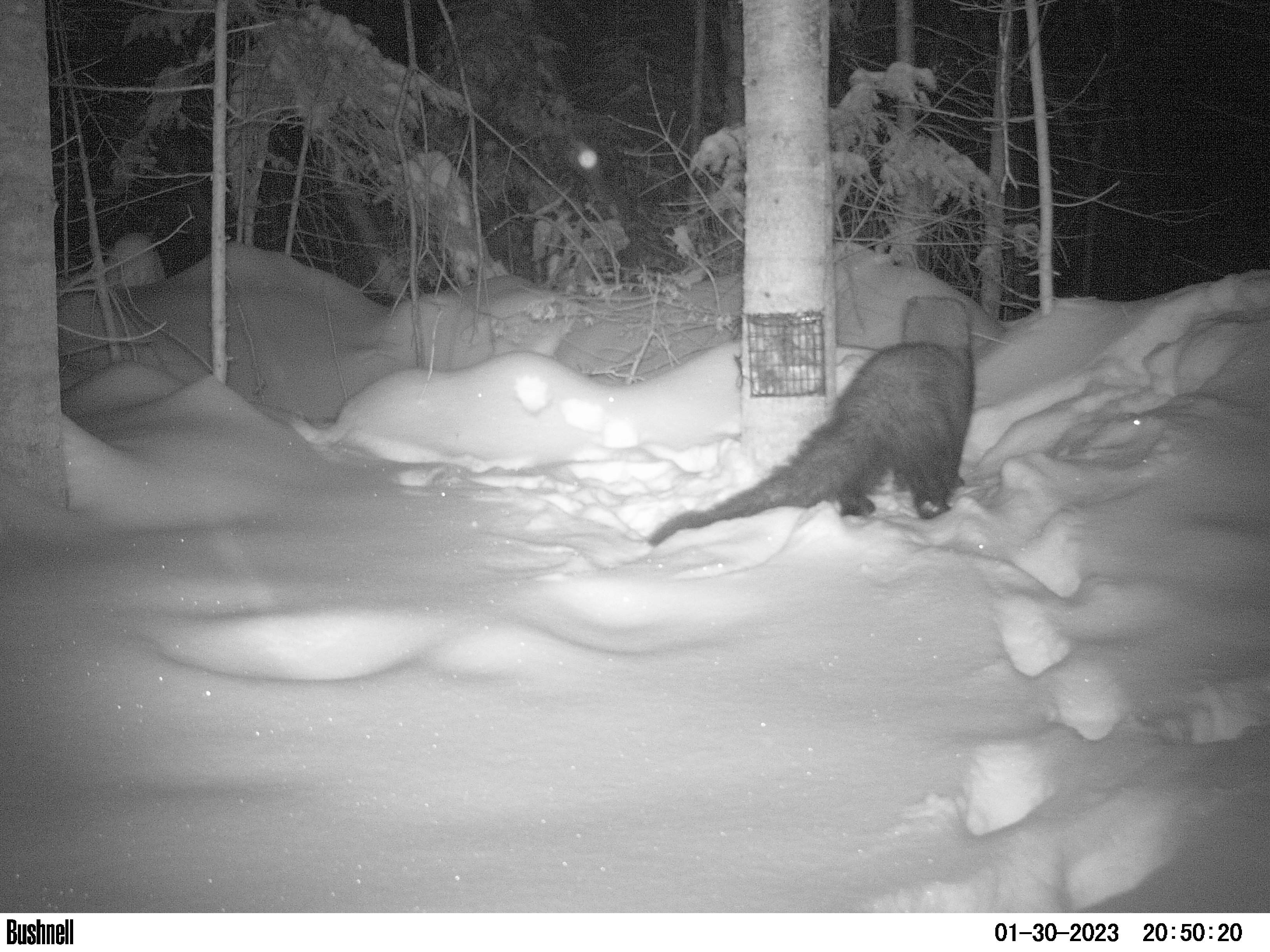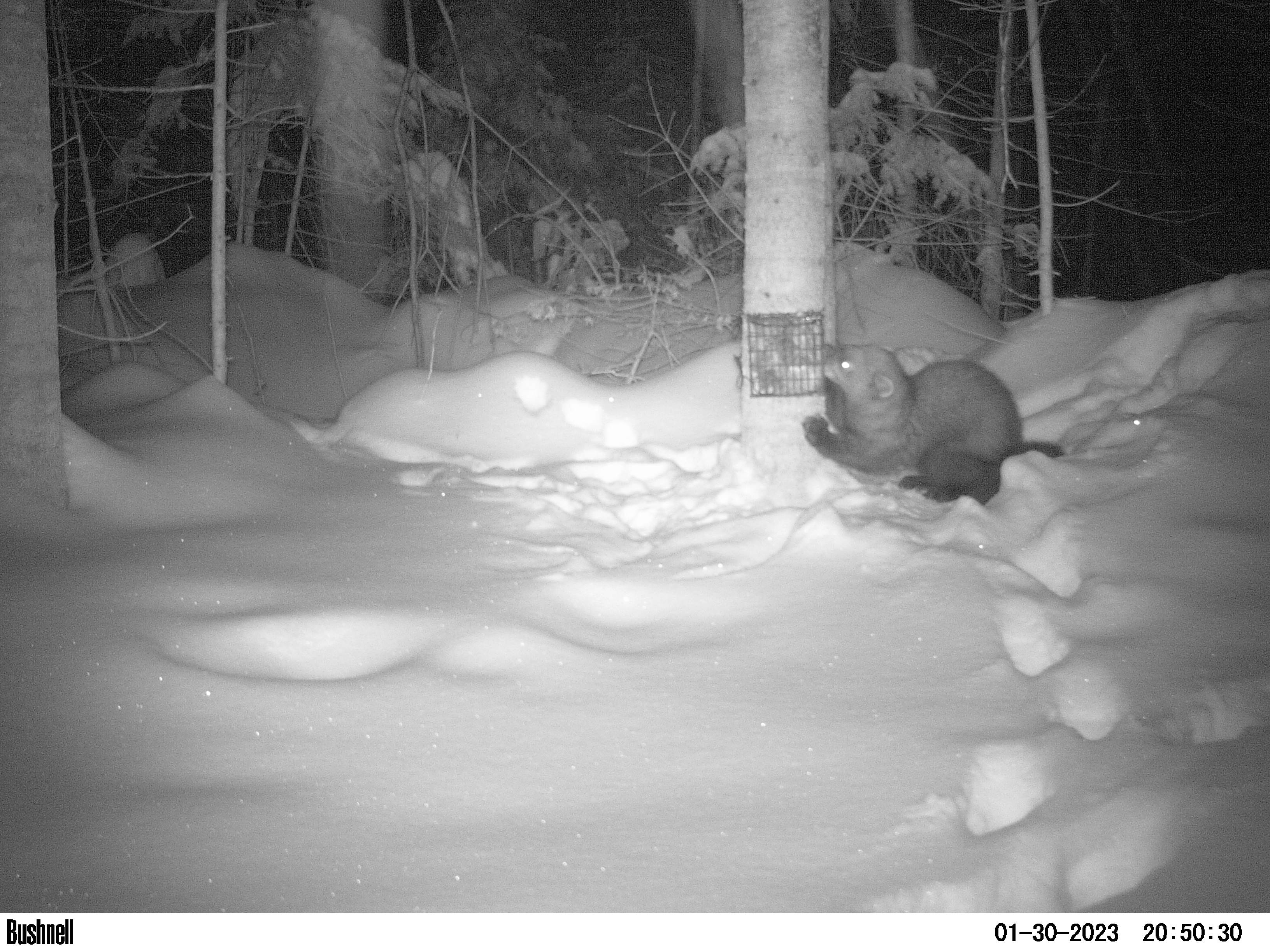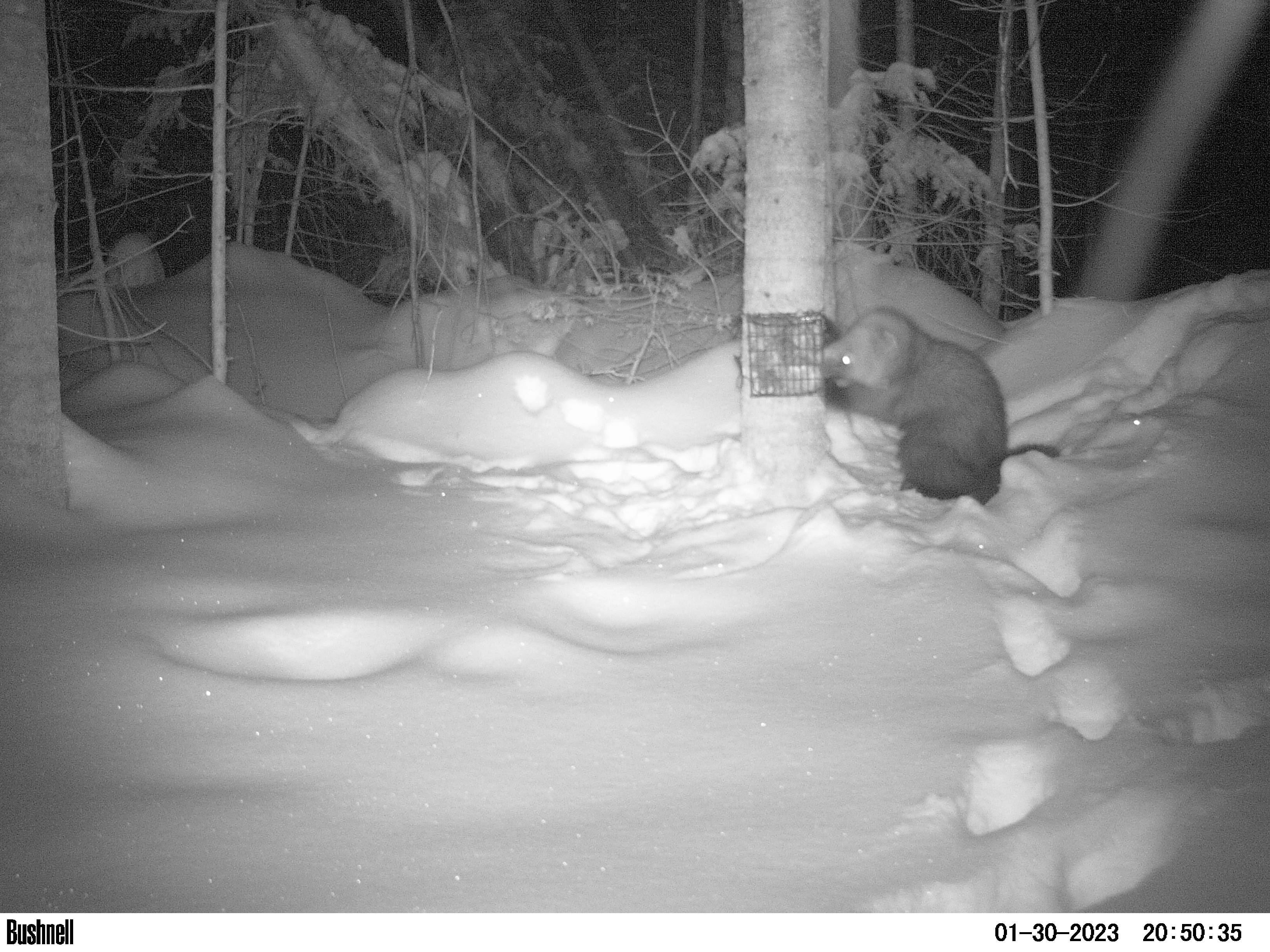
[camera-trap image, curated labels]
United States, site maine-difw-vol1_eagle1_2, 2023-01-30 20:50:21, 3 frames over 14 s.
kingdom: Animalia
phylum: Chordata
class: Mammalia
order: Carnivora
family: Mustelidae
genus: Pekania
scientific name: Pekania pennanti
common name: fisher